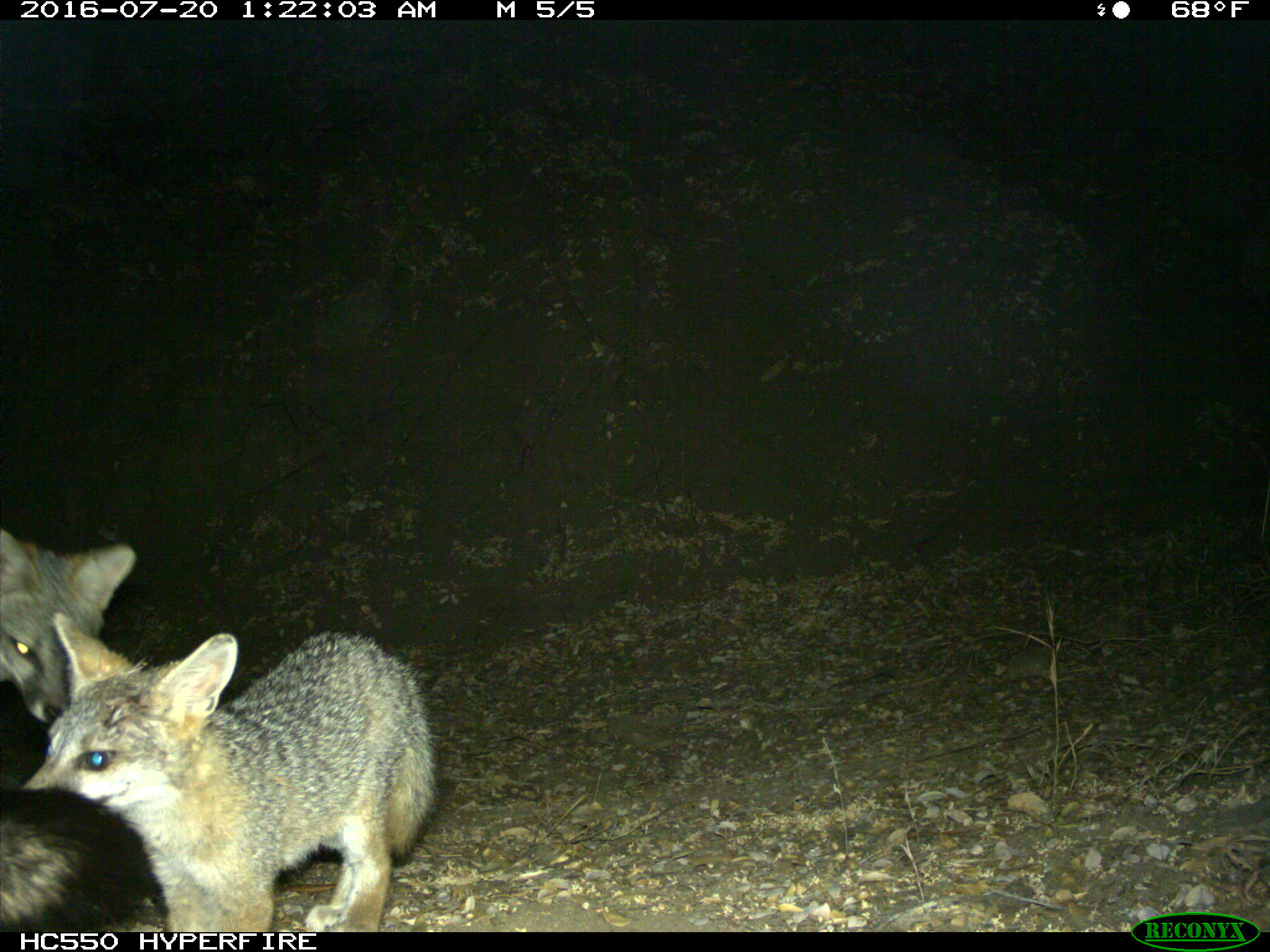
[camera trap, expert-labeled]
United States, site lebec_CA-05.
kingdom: Animalia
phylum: Chordata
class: Mammalia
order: Carnivora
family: Canidae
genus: Urocyon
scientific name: Urocyon cinereoargenteus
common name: gray fox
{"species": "Urocyon cinereoargenteus (gray fox)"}